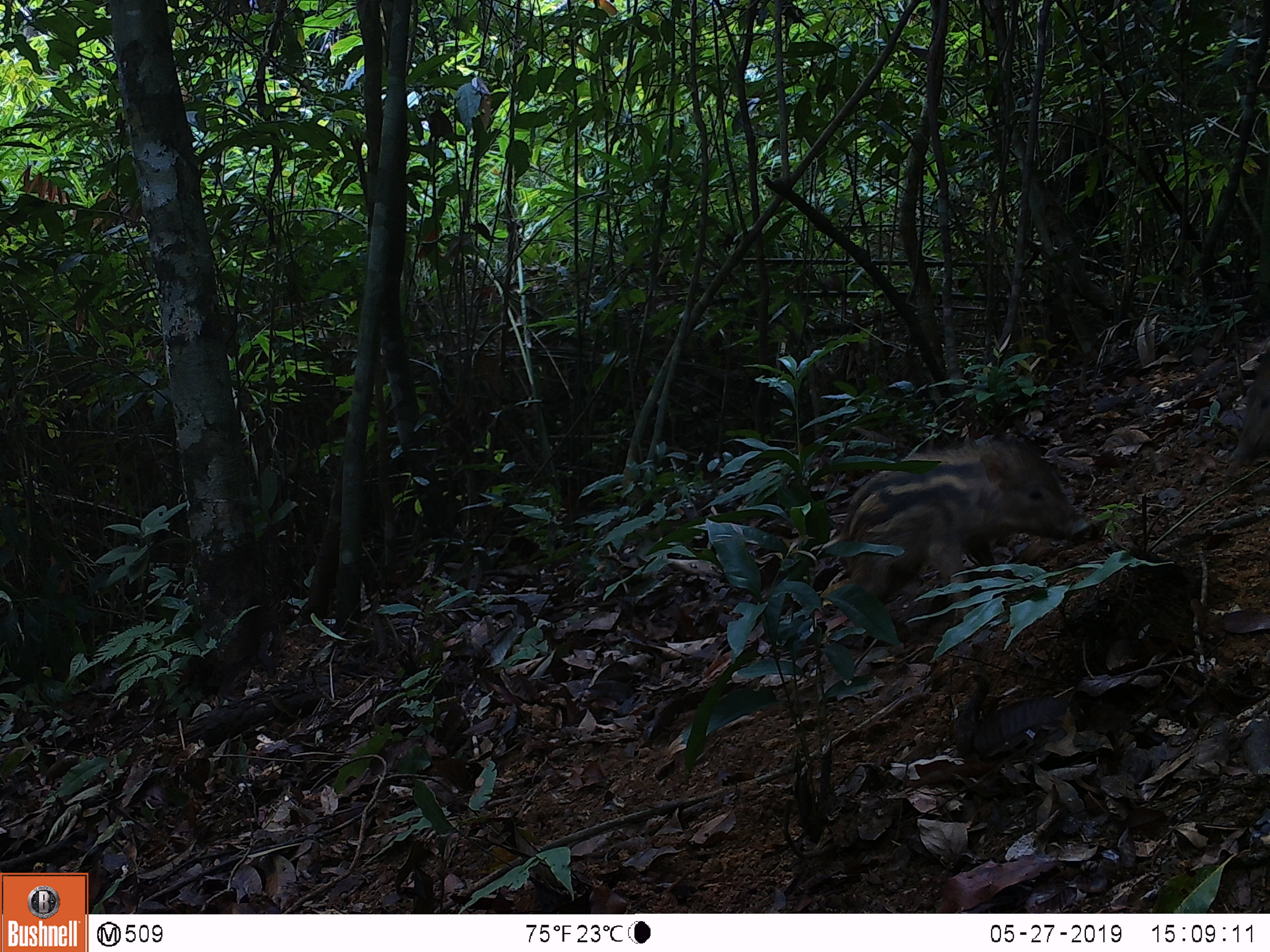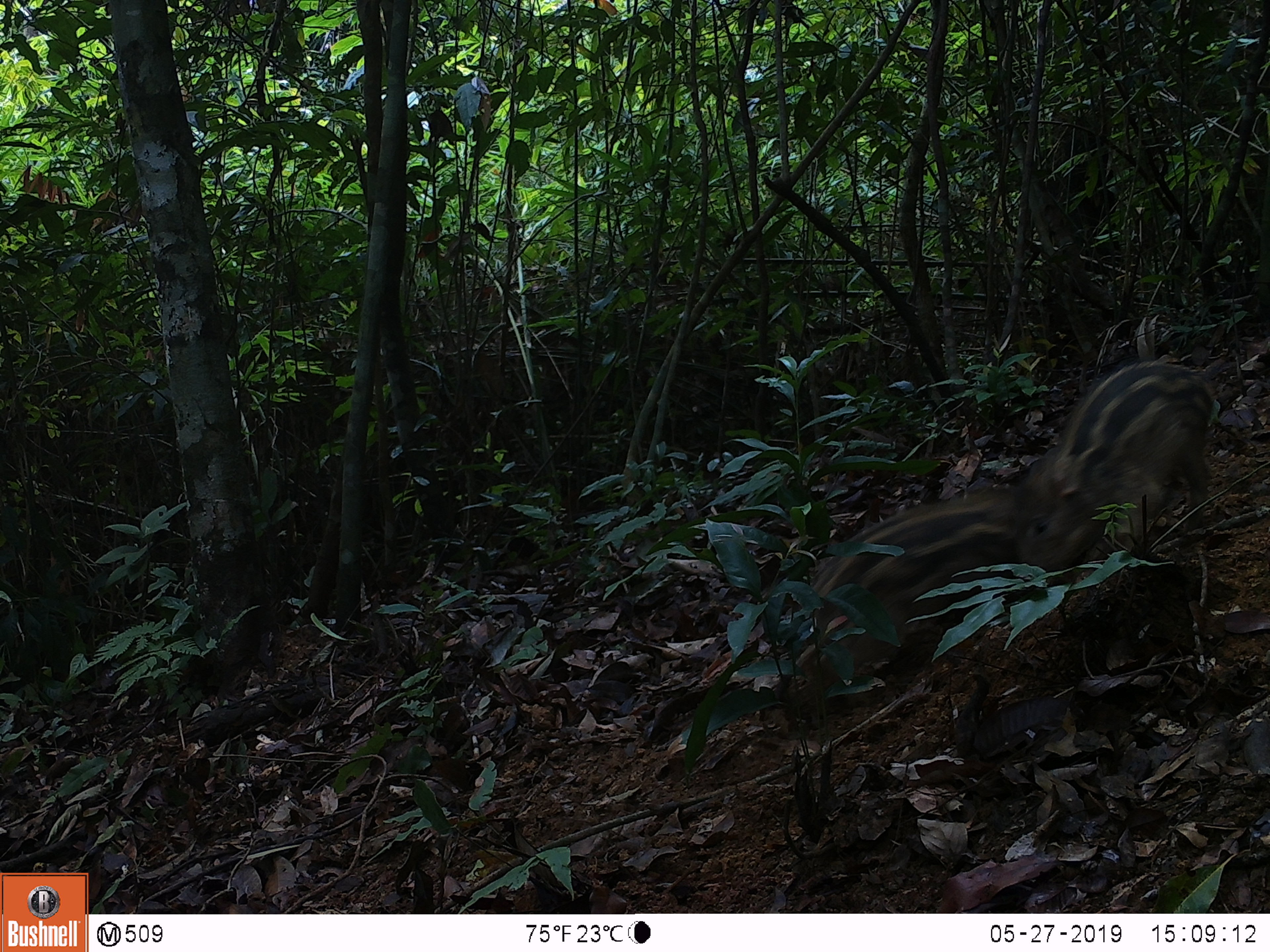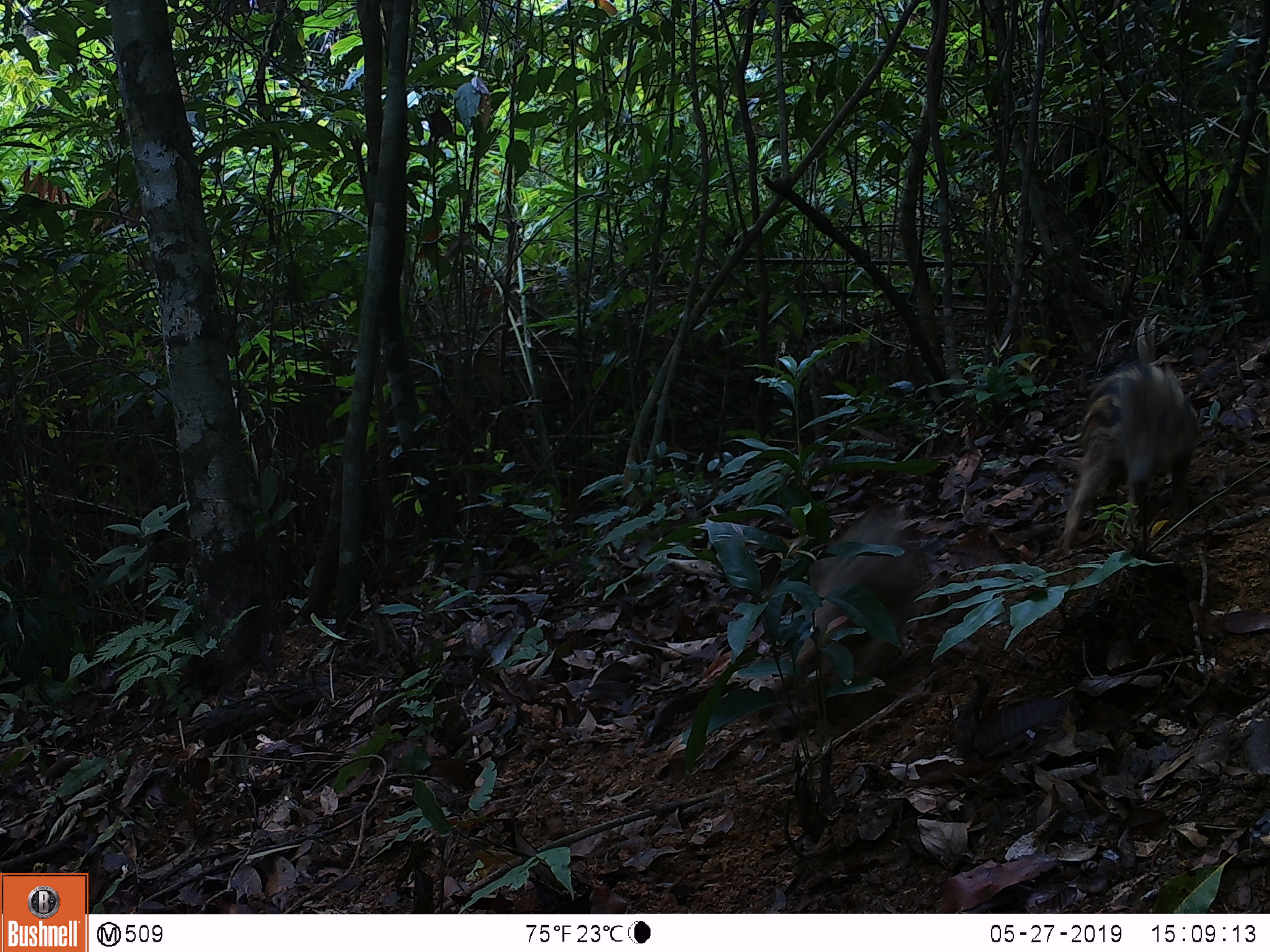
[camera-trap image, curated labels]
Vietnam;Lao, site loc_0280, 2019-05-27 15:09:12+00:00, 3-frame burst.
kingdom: Animalia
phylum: Chordata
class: Mammalia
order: Artiodactyla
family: Suidae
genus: Sus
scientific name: Sus scrofa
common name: eurasian wild pig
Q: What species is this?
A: Eurasian wild pig (Sus scrofa).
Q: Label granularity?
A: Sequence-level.